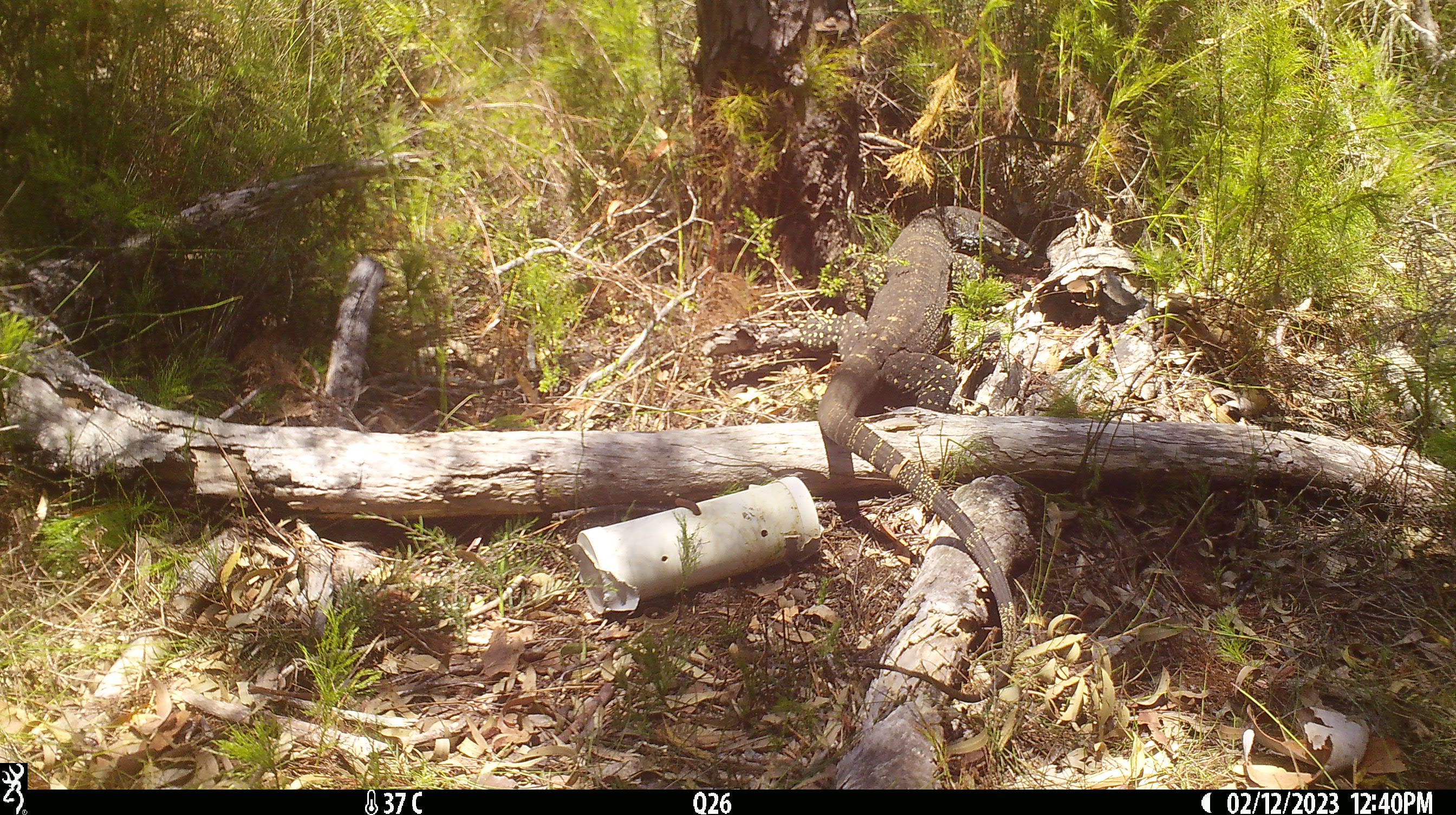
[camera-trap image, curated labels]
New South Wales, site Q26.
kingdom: Animalia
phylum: Chordata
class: Reptilia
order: Squamata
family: Varanidae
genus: Varanus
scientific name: Varanus varius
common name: lace monitor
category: goanna